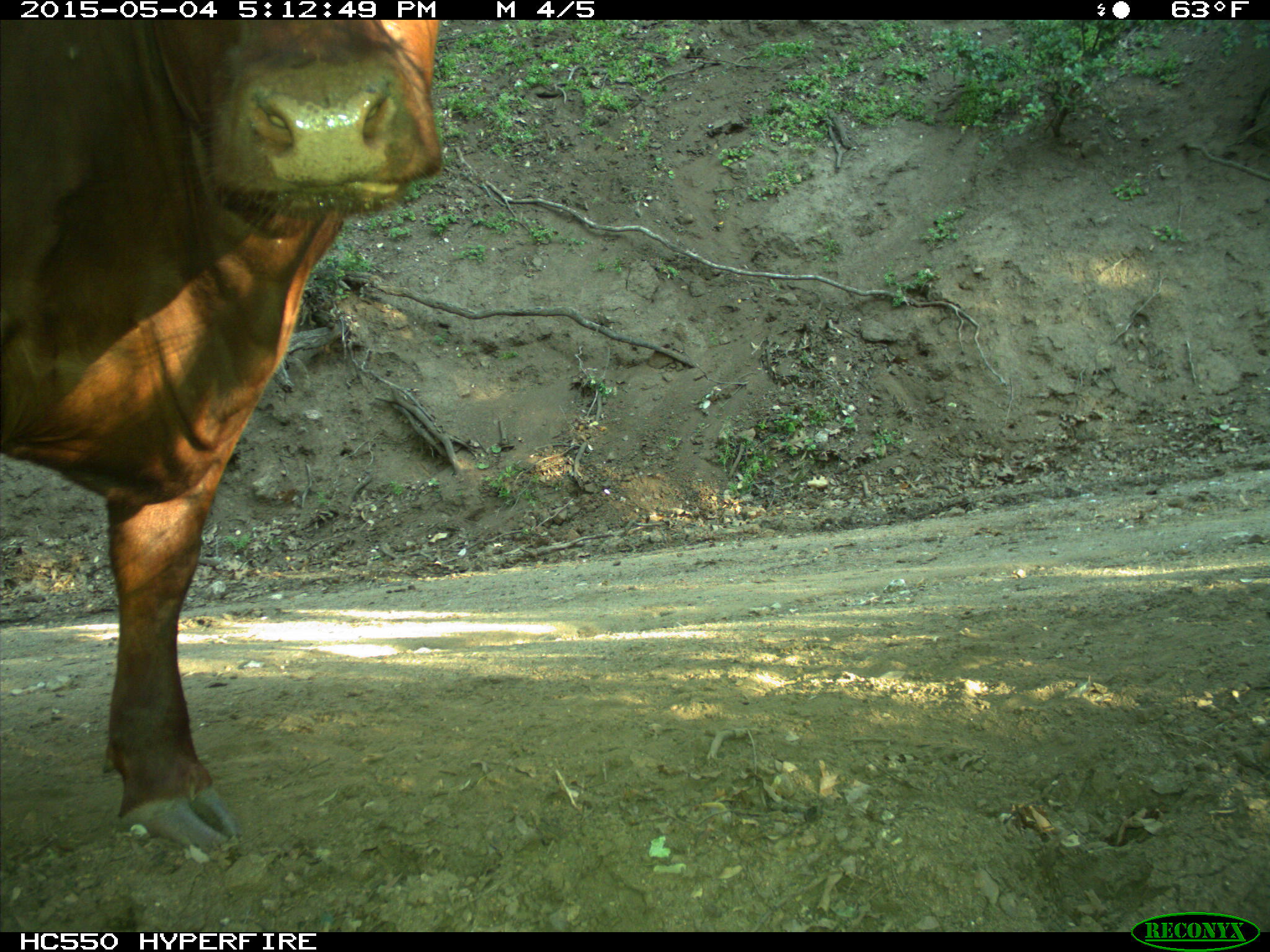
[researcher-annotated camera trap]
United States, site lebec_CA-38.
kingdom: Animalia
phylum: Chordata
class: Mammalia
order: Artiodactyla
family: Bovidae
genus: Bos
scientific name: Bos taurus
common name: domestic cow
Bos taurus (domestic cow).